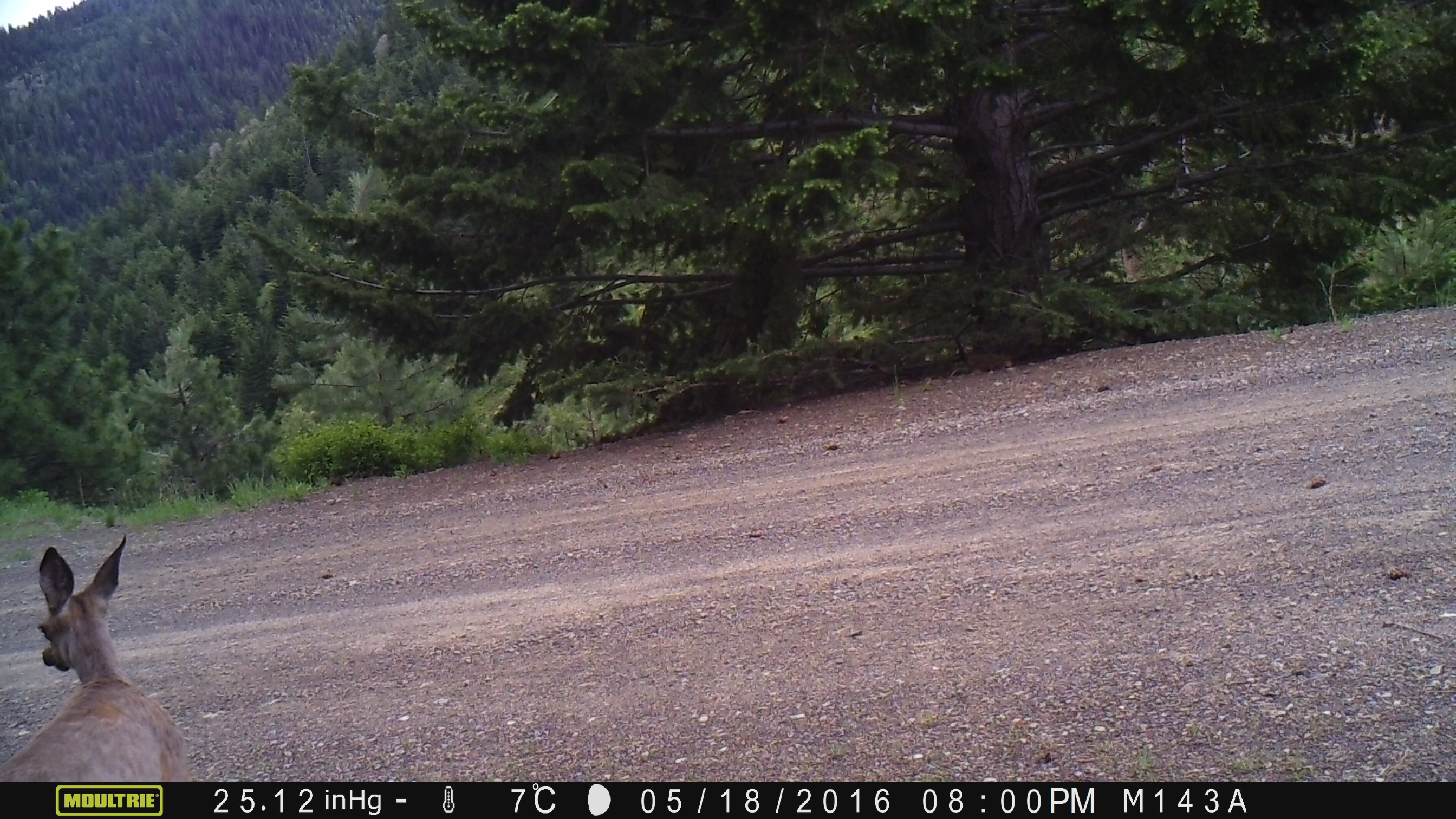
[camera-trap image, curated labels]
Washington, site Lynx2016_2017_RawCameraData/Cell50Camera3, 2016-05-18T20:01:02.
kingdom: Animalia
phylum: Chordata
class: Mammalia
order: Artiodactyla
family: Cervidae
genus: Odocoileus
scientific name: Odocoileus hemionus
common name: mule deer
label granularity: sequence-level